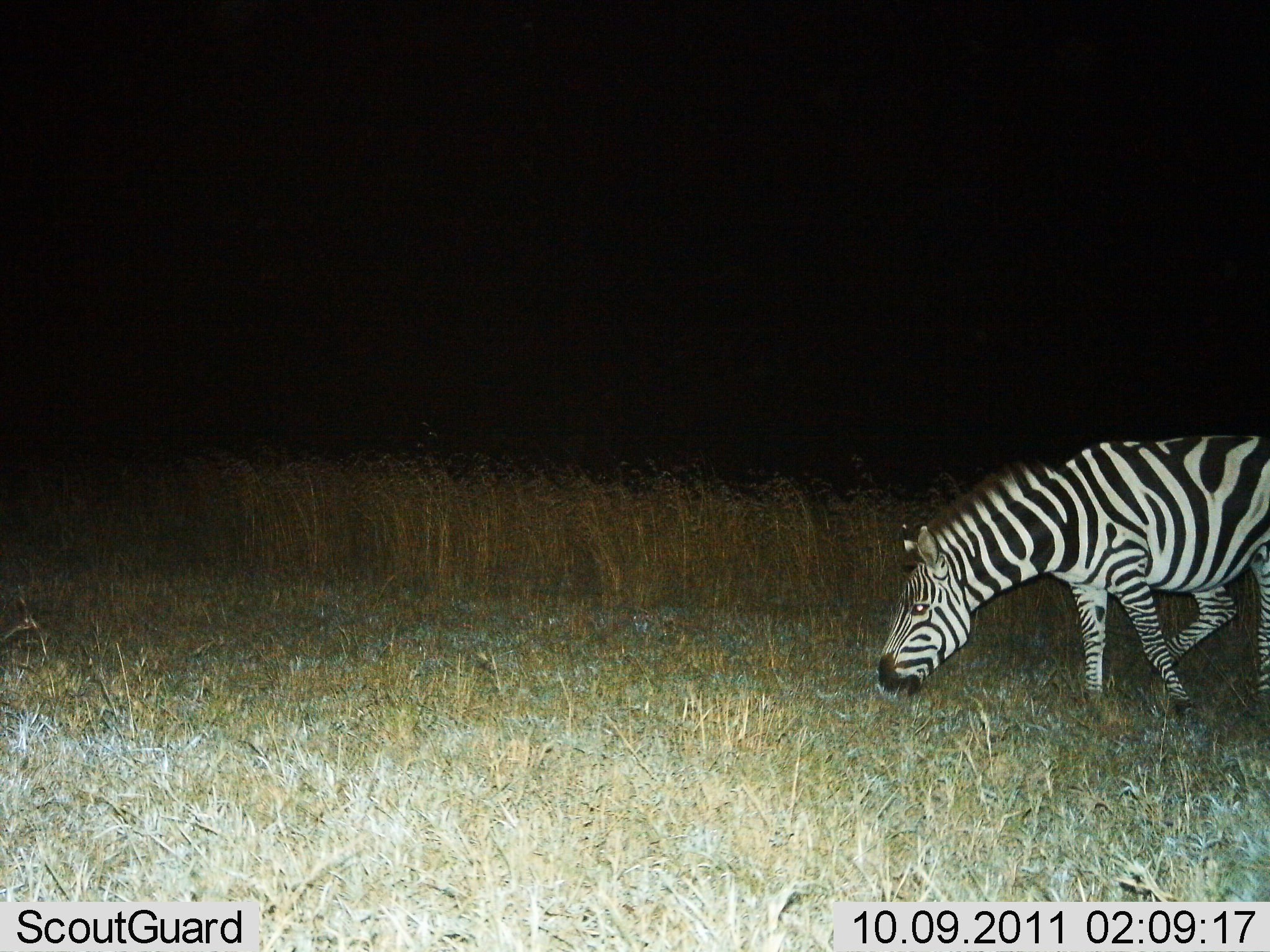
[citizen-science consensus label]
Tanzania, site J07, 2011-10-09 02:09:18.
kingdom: Animalia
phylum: Chordata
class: Mammalia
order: Perissodactyla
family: Equidae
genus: Equus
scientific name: Equus quagga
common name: plains zebra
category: zebra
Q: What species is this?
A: Zebra (plains zebra) (Equus quagga).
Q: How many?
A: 1.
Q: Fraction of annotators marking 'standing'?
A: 38%.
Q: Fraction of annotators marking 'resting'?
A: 0%.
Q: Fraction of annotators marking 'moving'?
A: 12%.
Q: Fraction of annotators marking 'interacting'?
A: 0%.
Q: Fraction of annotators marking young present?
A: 0%.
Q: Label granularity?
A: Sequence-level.